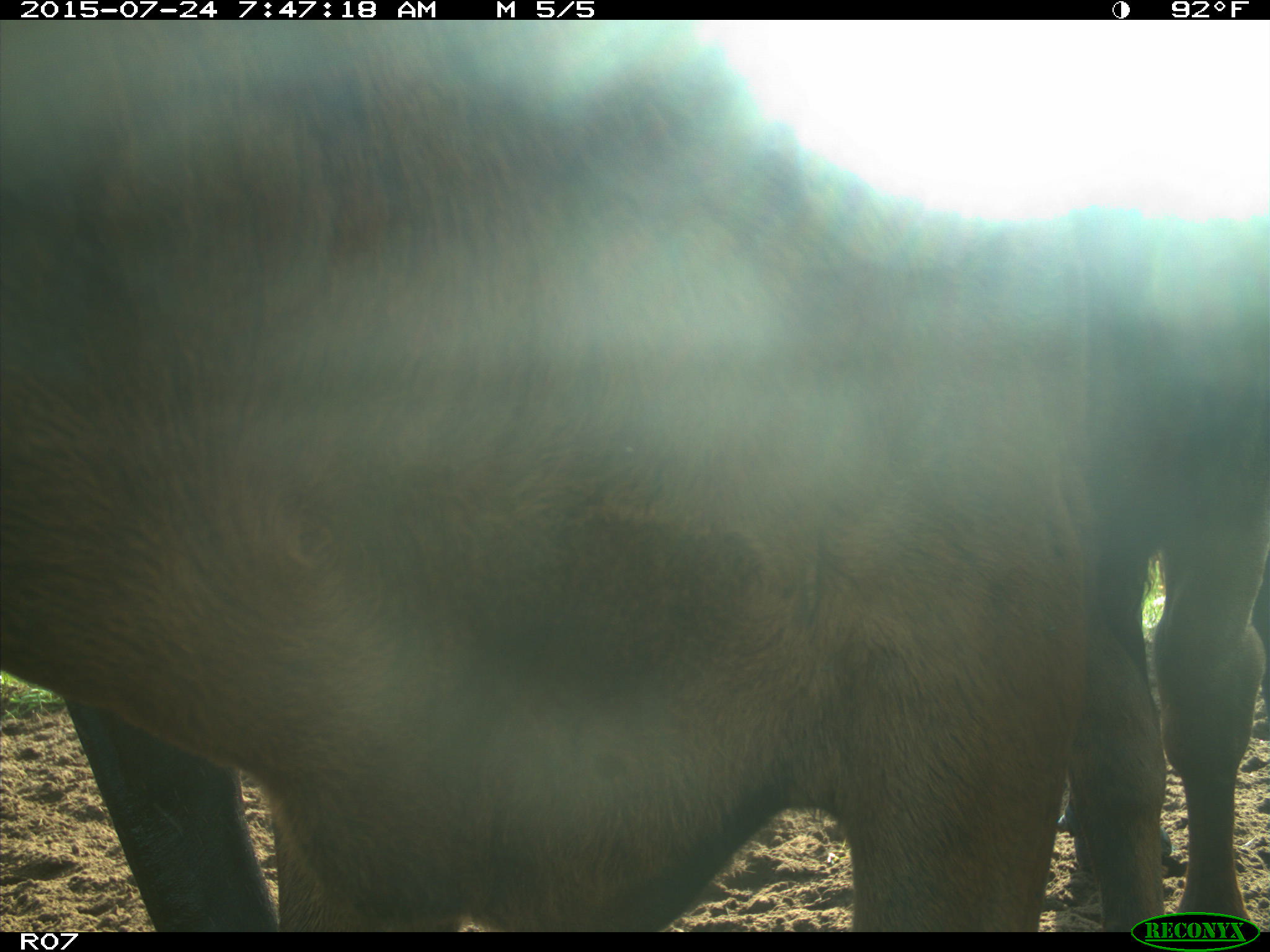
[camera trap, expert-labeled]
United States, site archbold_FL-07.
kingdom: Animalia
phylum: Chordata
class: Mammalia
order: Artiodactyla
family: Bovidae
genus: Bos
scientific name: Bos taurus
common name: domestic cow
Bos taurus (domestic cow).